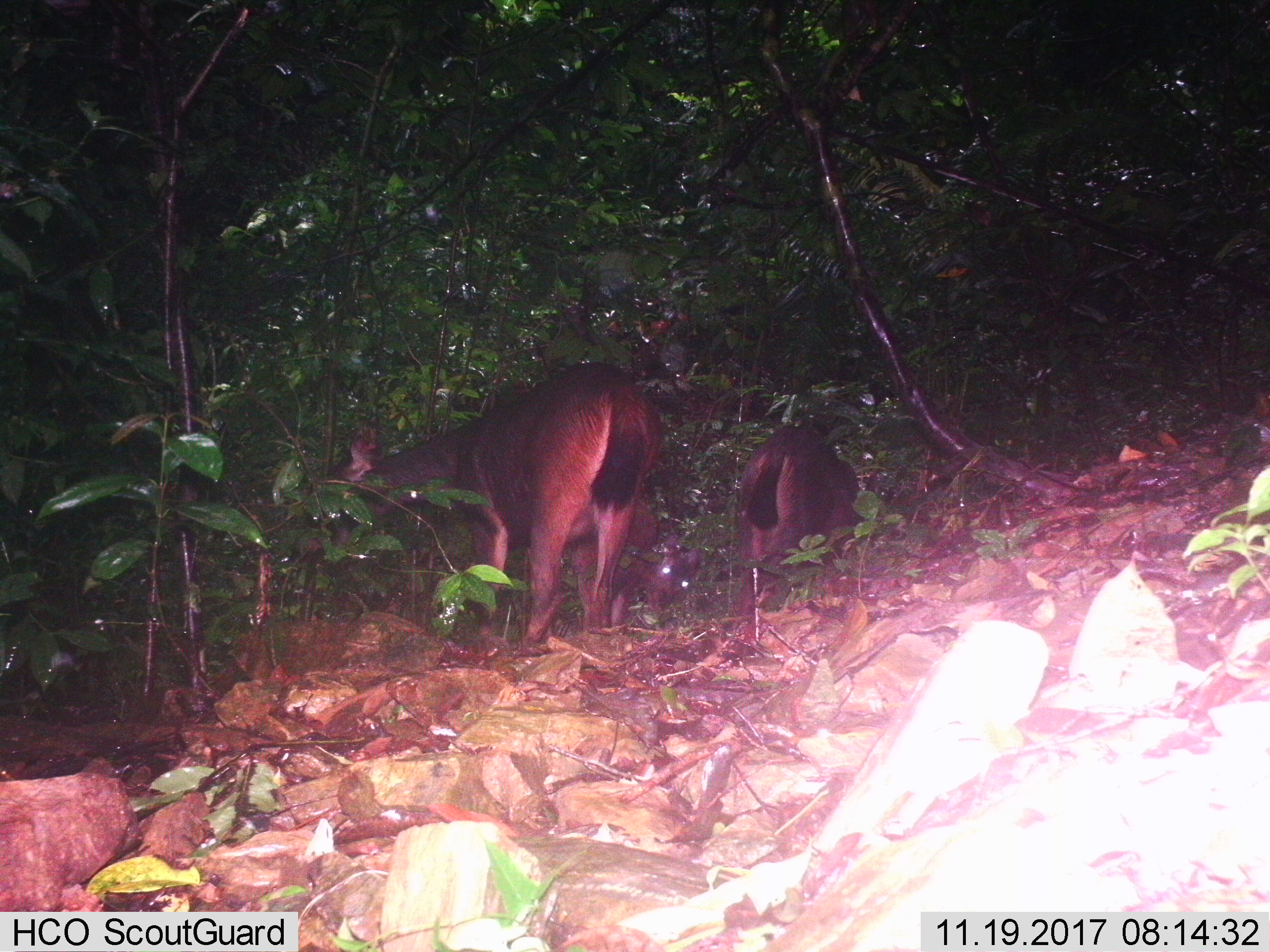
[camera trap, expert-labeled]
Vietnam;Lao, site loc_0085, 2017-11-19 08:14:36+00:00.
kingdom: Animalia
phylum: Chordata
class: Mammalia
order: Artiodactyla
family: Cervidae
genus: Rusa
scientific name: Rusa unicolor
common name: sambar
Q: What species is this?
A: Sambar (Rusa unicolor).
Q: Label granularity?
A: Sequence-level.